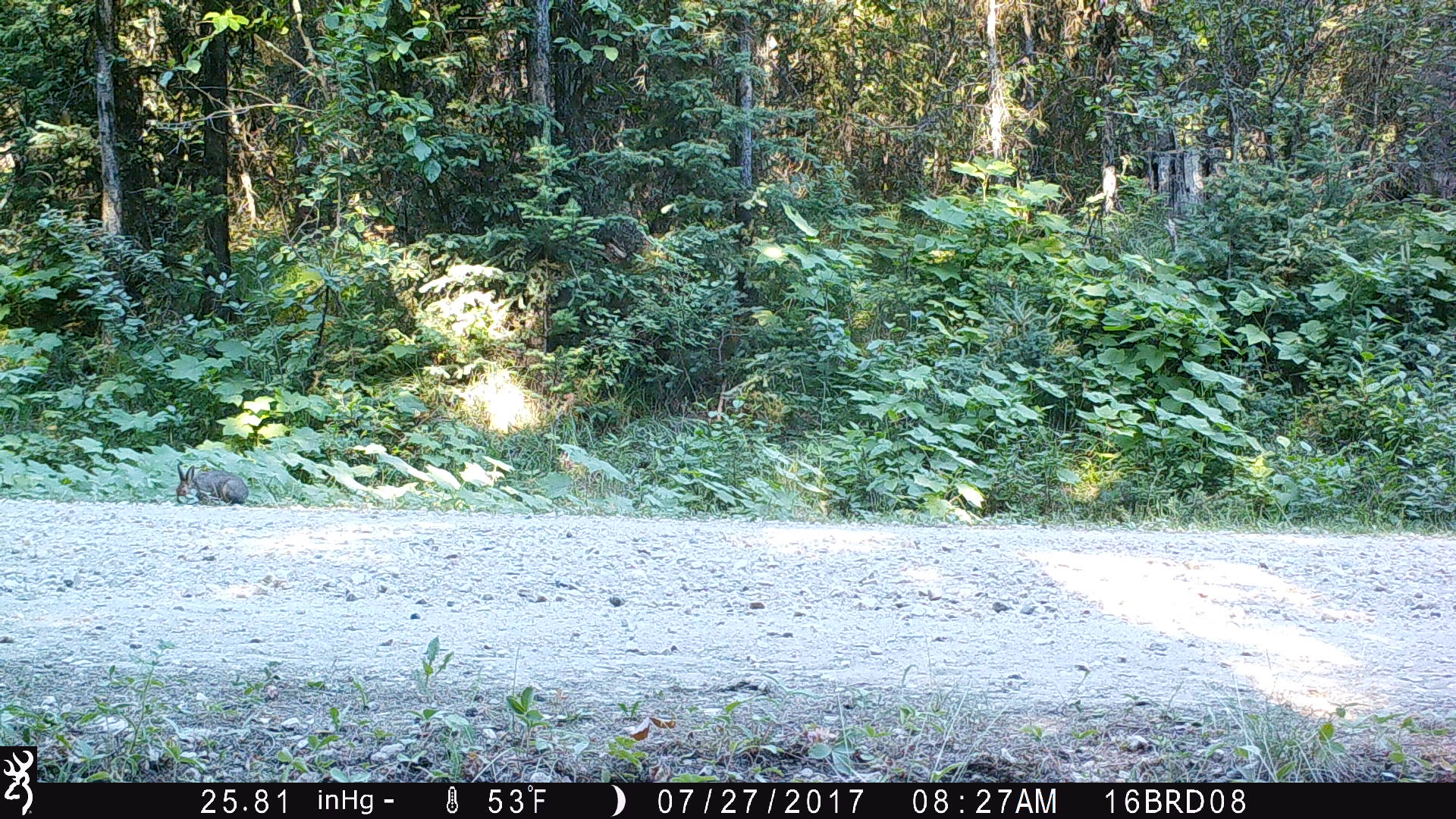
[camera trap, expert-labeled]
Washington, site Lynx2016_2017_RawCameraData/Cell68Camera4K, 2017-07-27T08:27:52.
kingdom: Animalia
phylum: Chordata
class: Mammalia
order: Lagomorpha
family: Leporidae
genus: Lepus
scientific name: Lepus americanus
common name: snowshoe hare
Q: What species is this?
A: Lepus americanus (snowshoe hare).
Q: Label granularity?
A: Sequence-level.